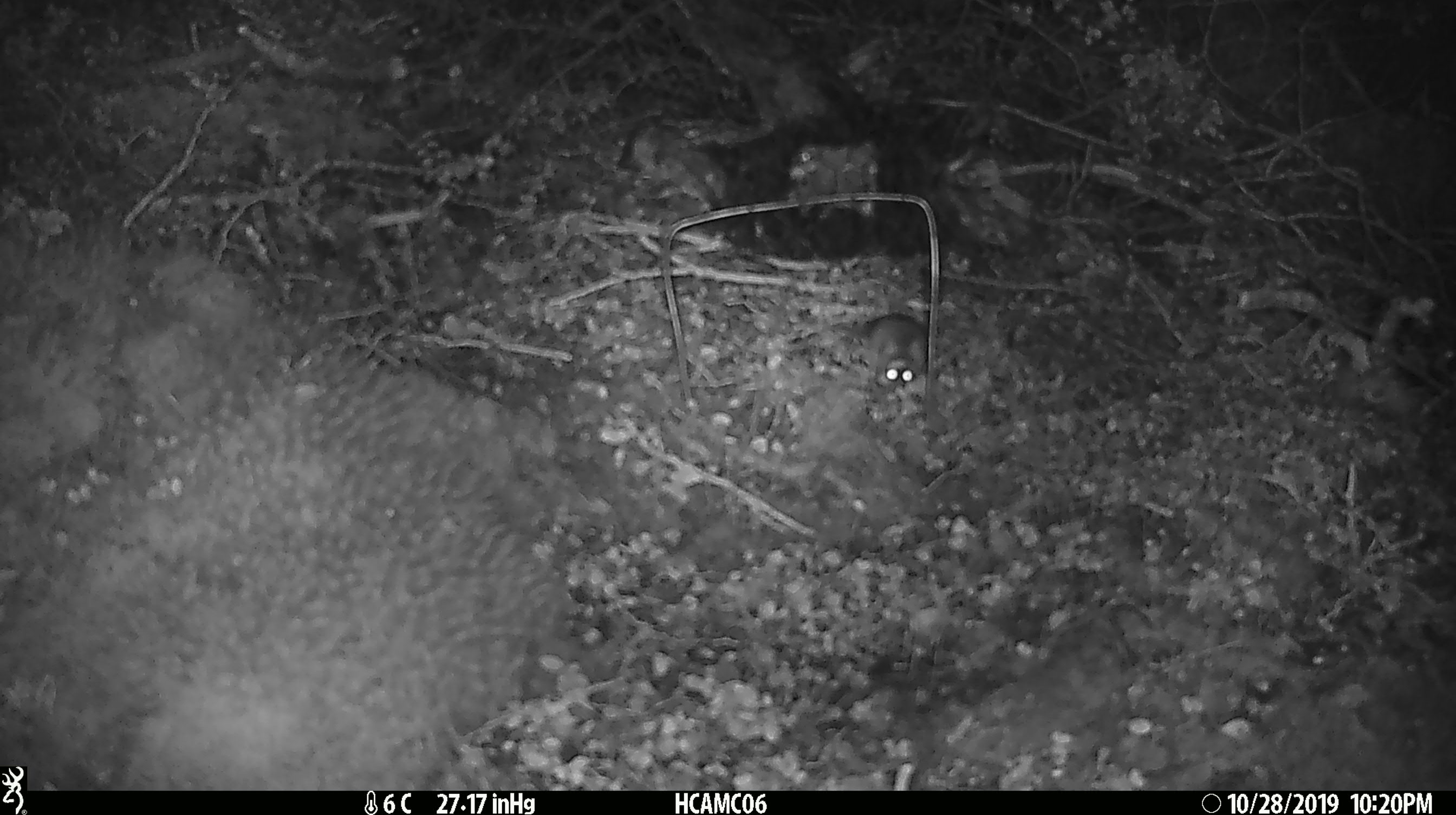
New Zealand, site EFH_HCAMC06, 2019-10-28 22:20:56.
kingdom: Animalia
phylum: Chordata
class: Mammalia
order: Rodentia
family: Muridae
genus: Mus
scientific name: Mus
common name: mouse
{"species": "mouse (Mus)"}